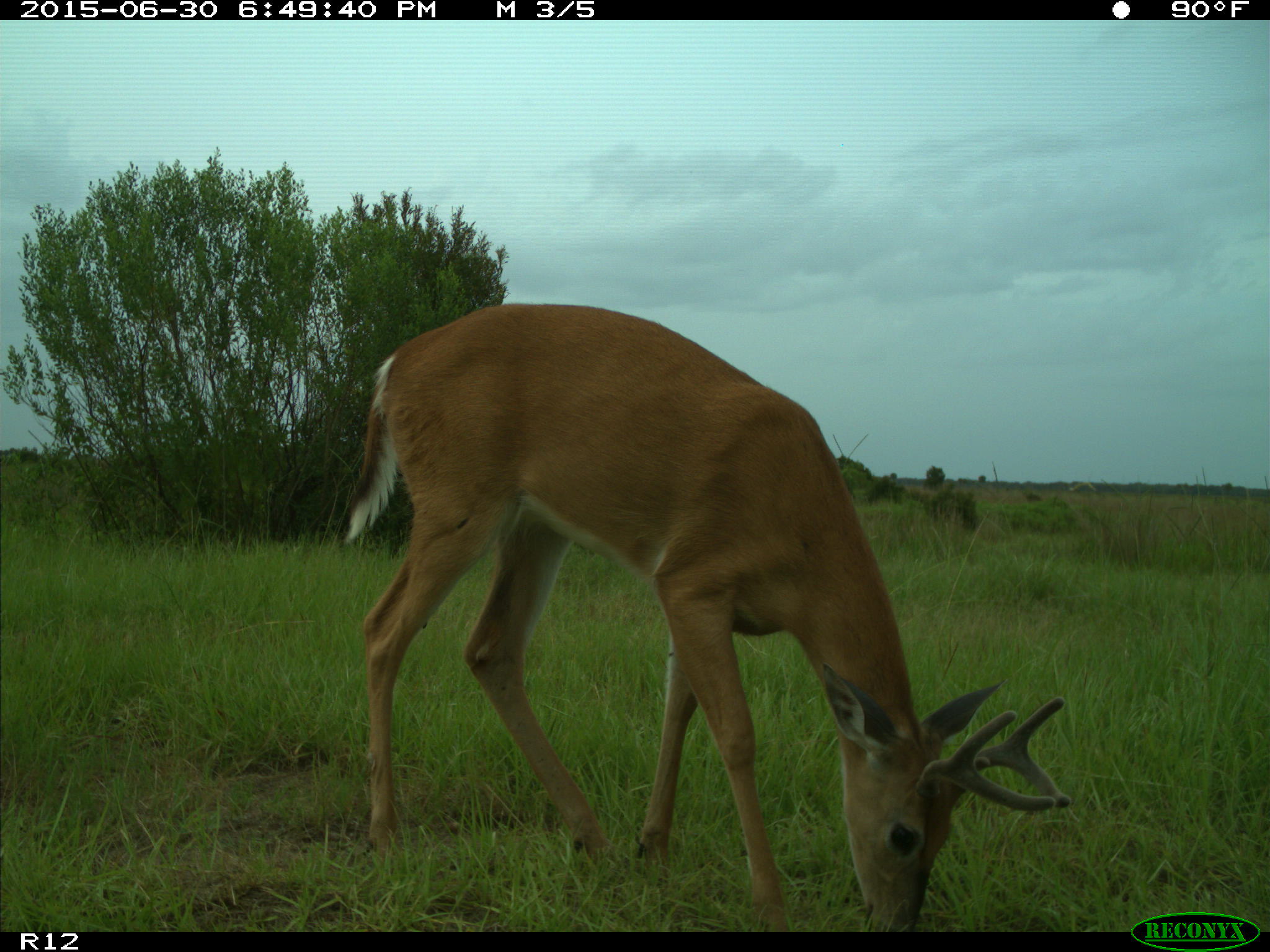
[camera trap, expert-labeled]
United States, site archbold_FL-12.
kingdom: Animalia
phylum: Chordata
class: Mammalia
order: Artiodactyla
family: Cervidae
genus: Odocoileus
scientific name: Odocoileus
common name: deer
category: unidentified deer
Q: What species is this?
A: Unidentified deer (deer) (Odocoileus).